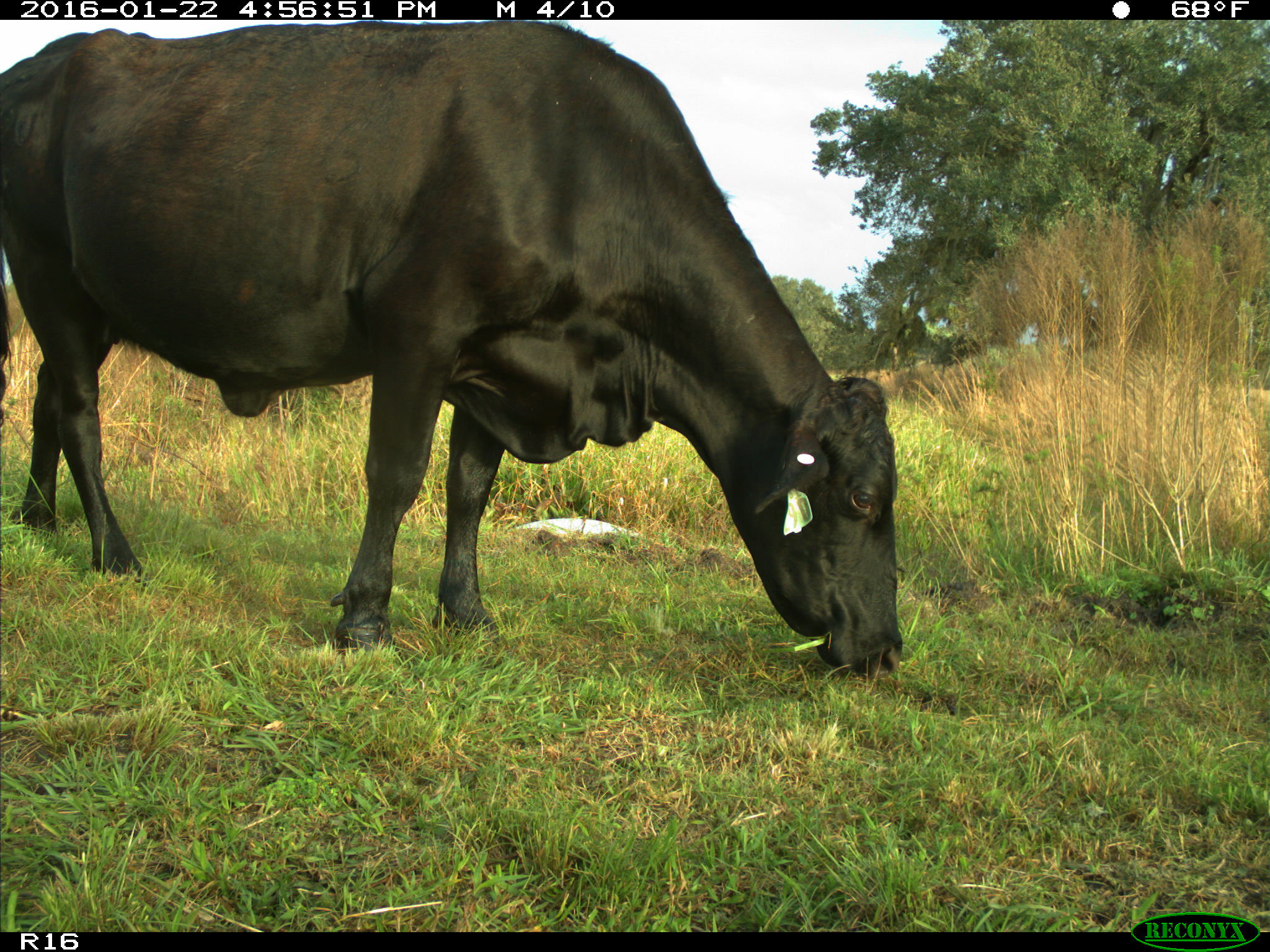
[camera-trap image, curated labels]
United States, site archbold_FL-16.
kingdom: Animalia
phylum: Chordata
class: Mammalia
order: Artiodactyla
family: Bovidae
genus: Bos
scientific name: Bos taurus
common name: domestic cow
Bos taurus (domestic cow).